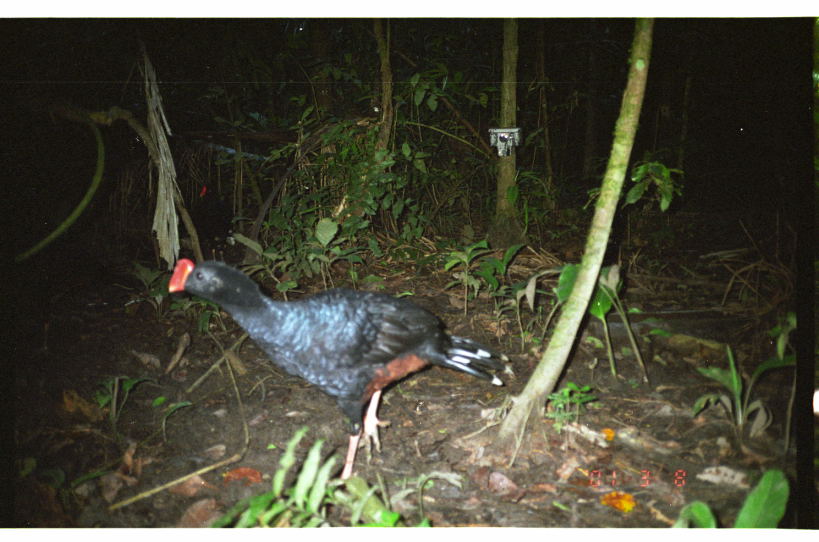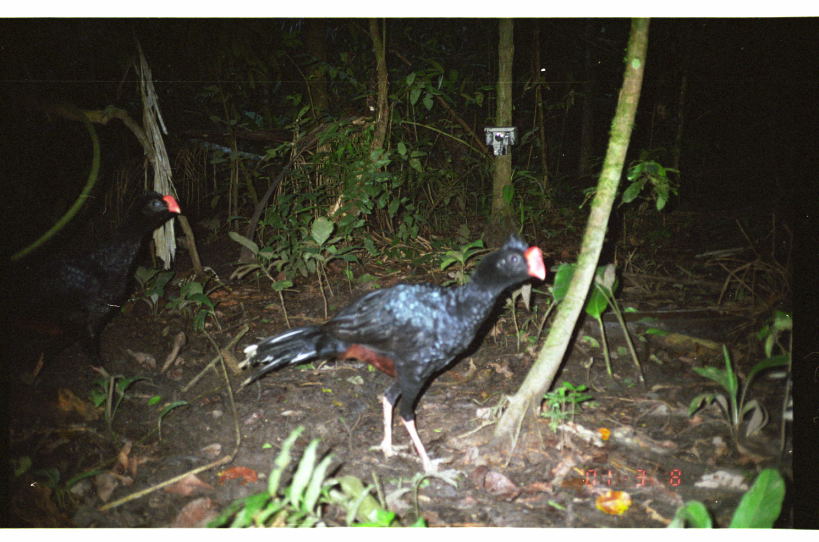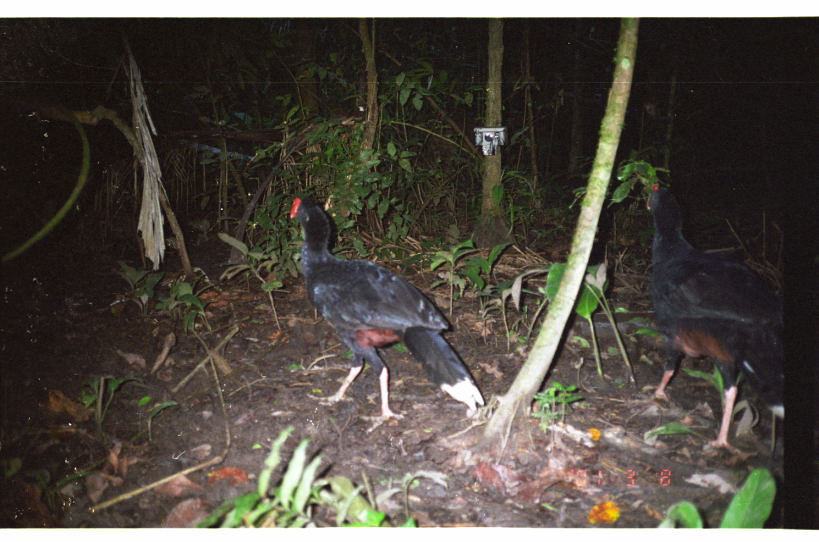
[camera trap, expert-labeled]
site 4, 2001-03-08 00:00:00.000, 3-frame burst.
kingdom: Animalia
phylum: Chordata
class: Aves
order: Galliformes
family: Cracidae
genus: Mitu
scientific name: Mitu tuberosum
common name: razor-billed curassow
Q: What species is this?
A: Mitu tuberosum (razor-billed curassow).